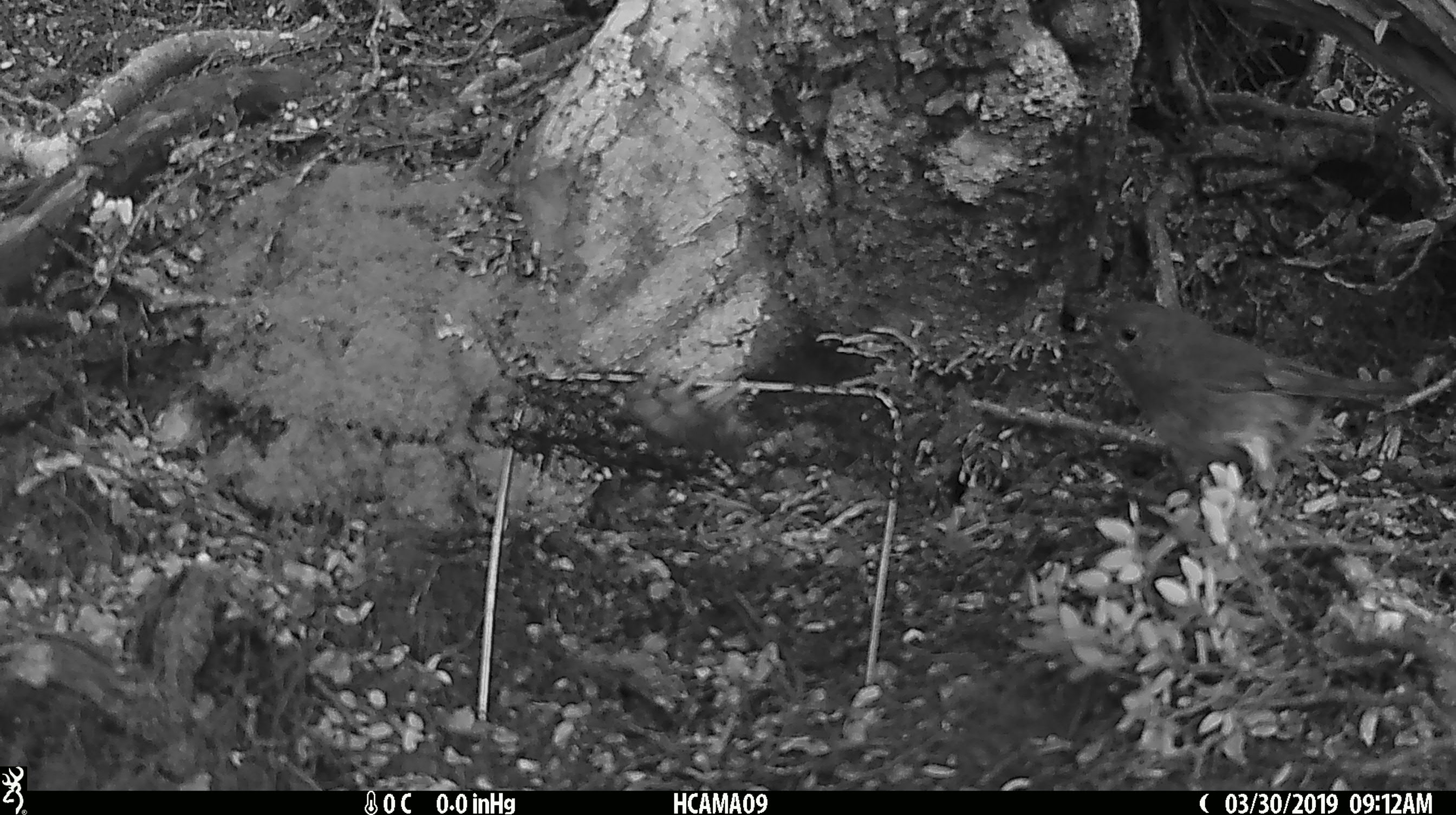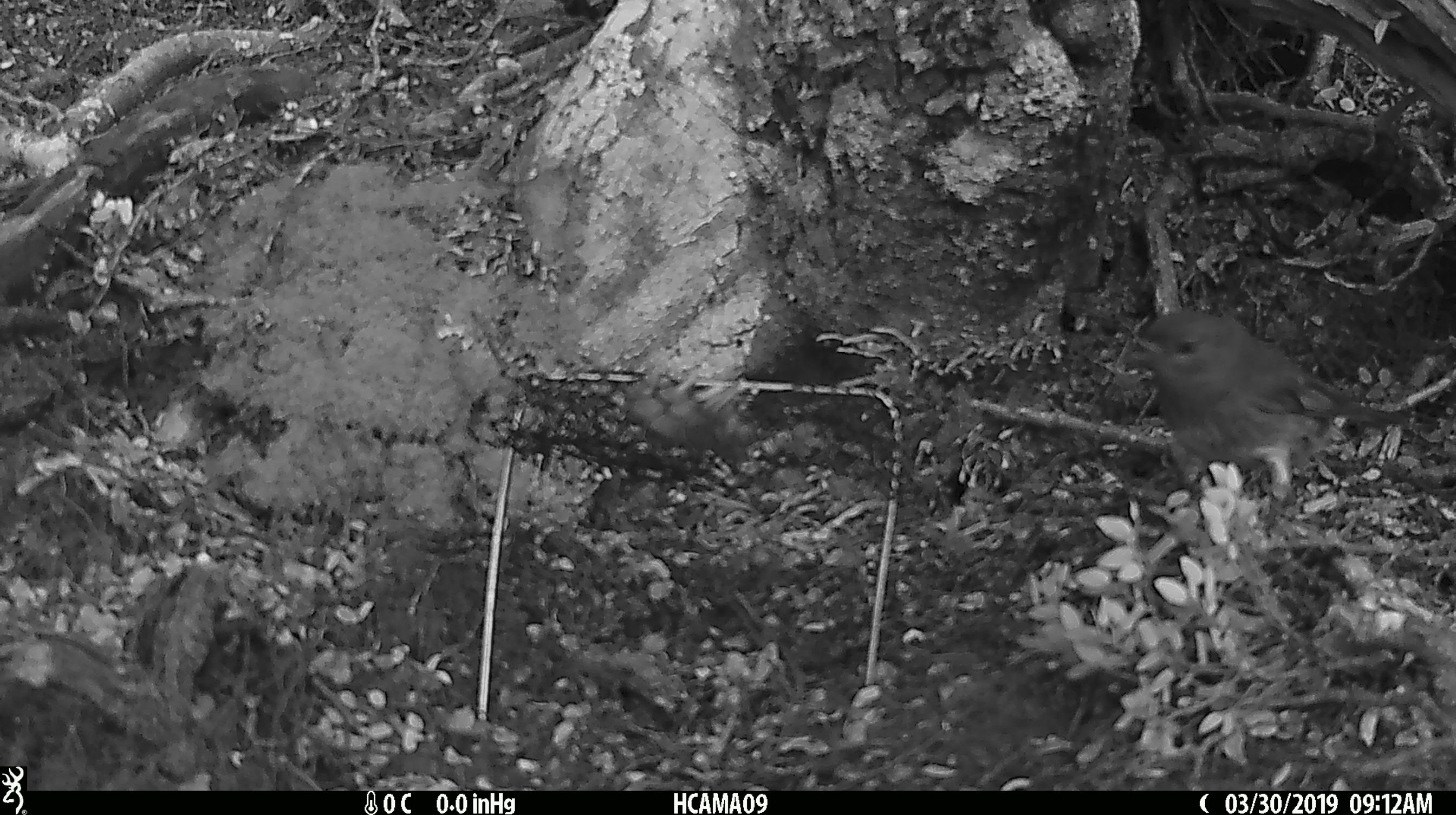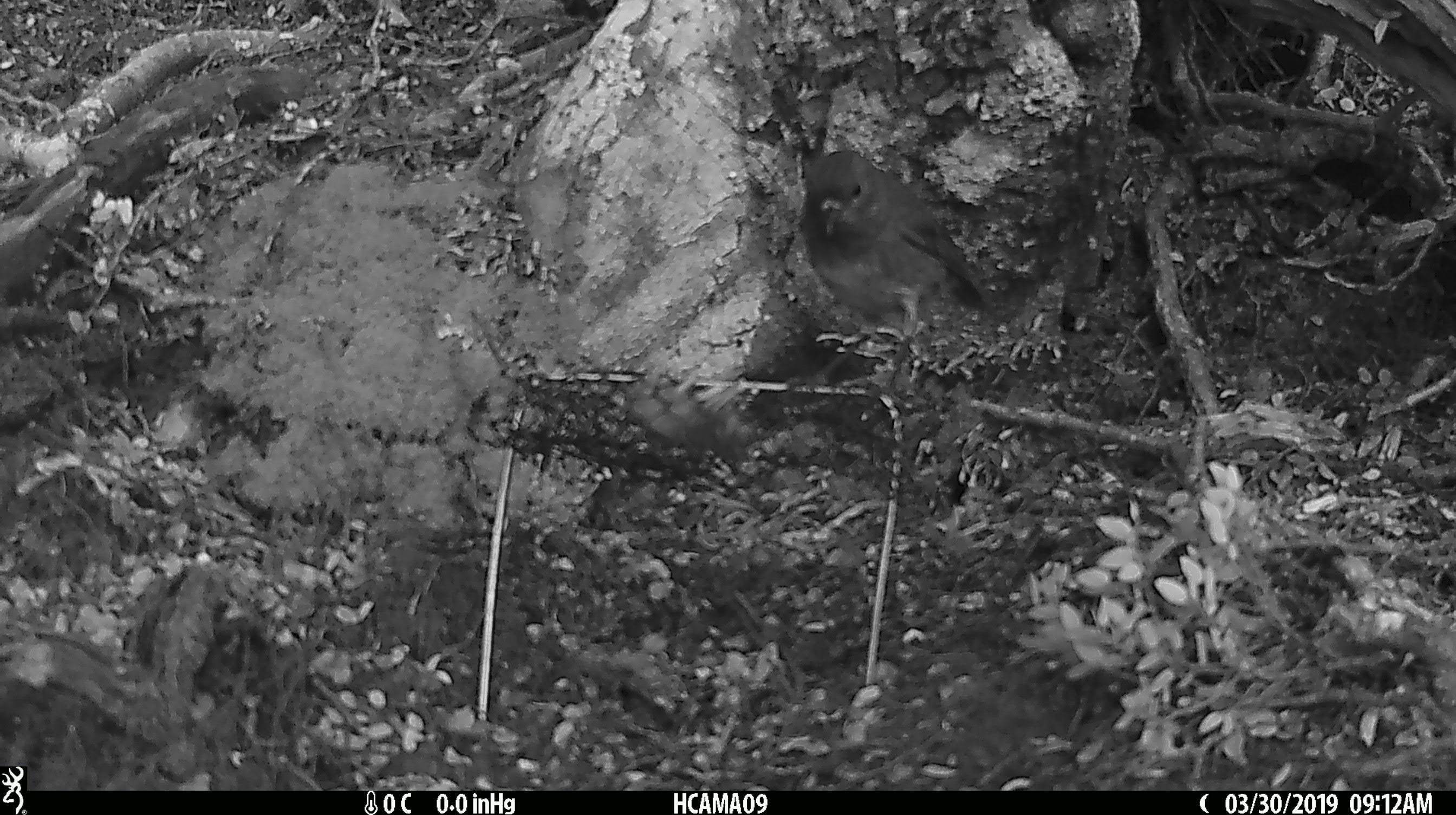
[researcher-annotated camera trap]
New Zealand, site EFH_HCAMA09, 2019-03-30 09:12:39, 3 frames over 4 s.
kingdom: Animalia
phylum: Chordata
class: Aves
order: Passeriformes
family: Petroicidae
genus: Petroica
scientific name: Petroica australis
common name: new zealand robin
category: robin